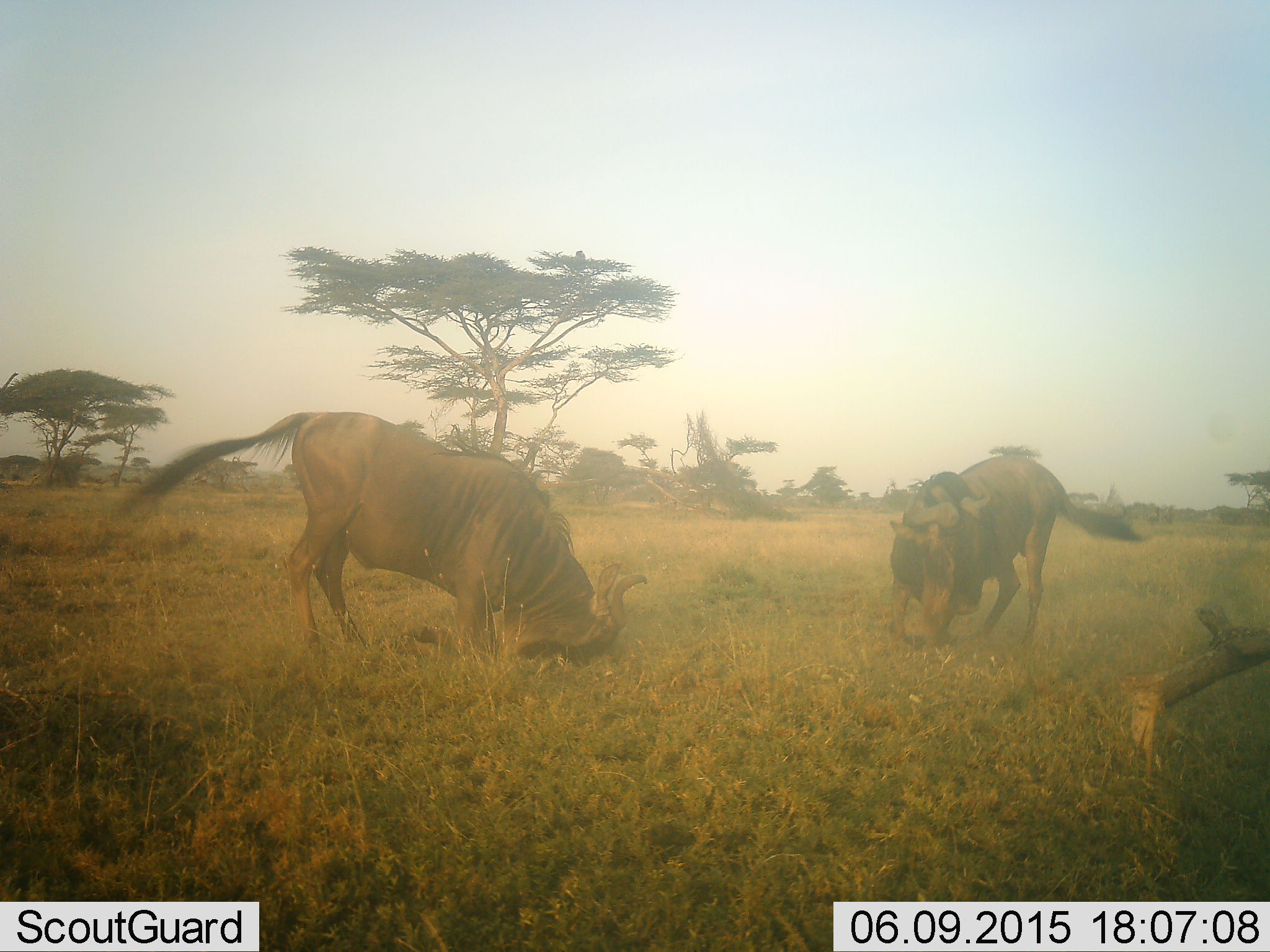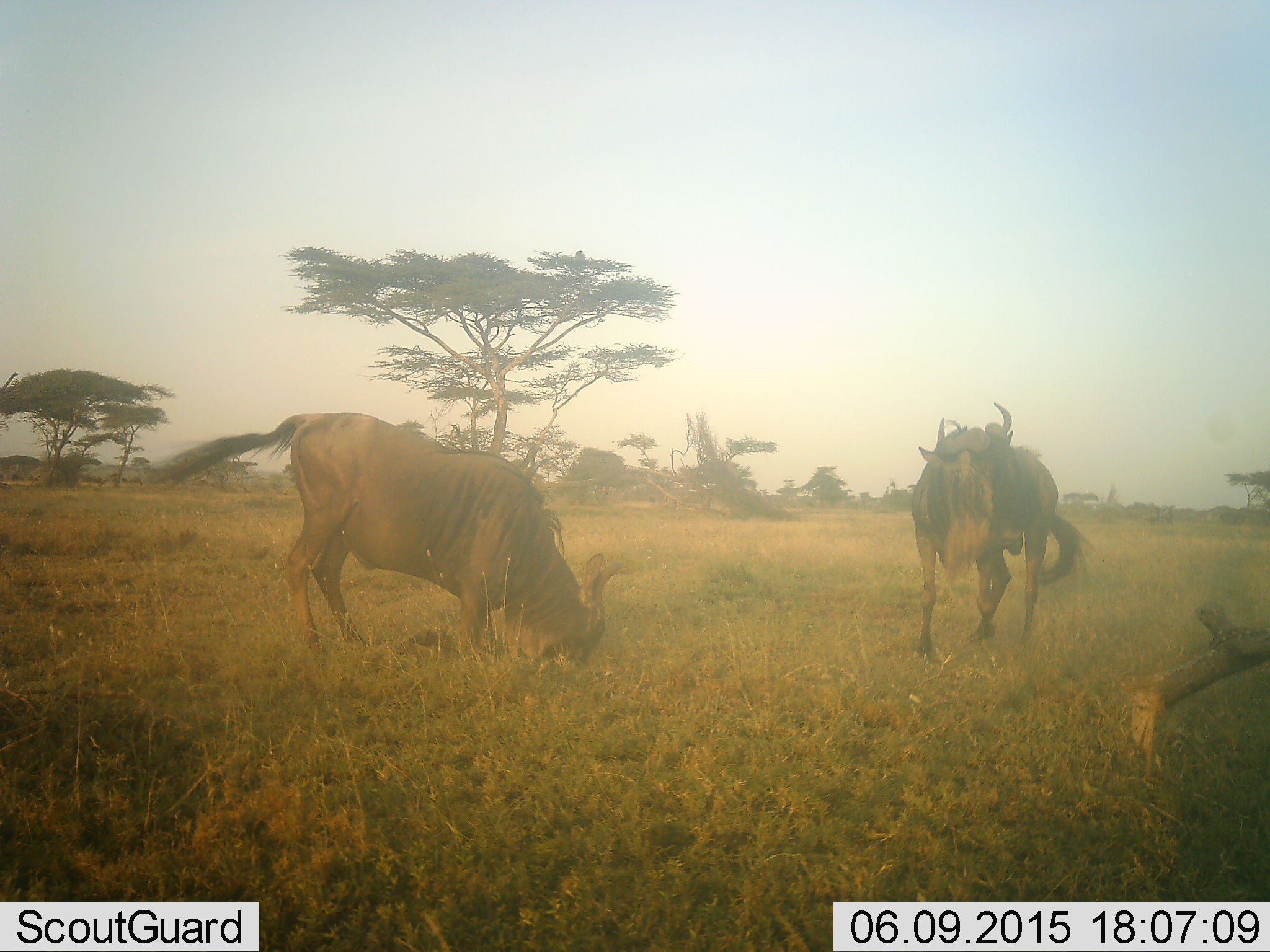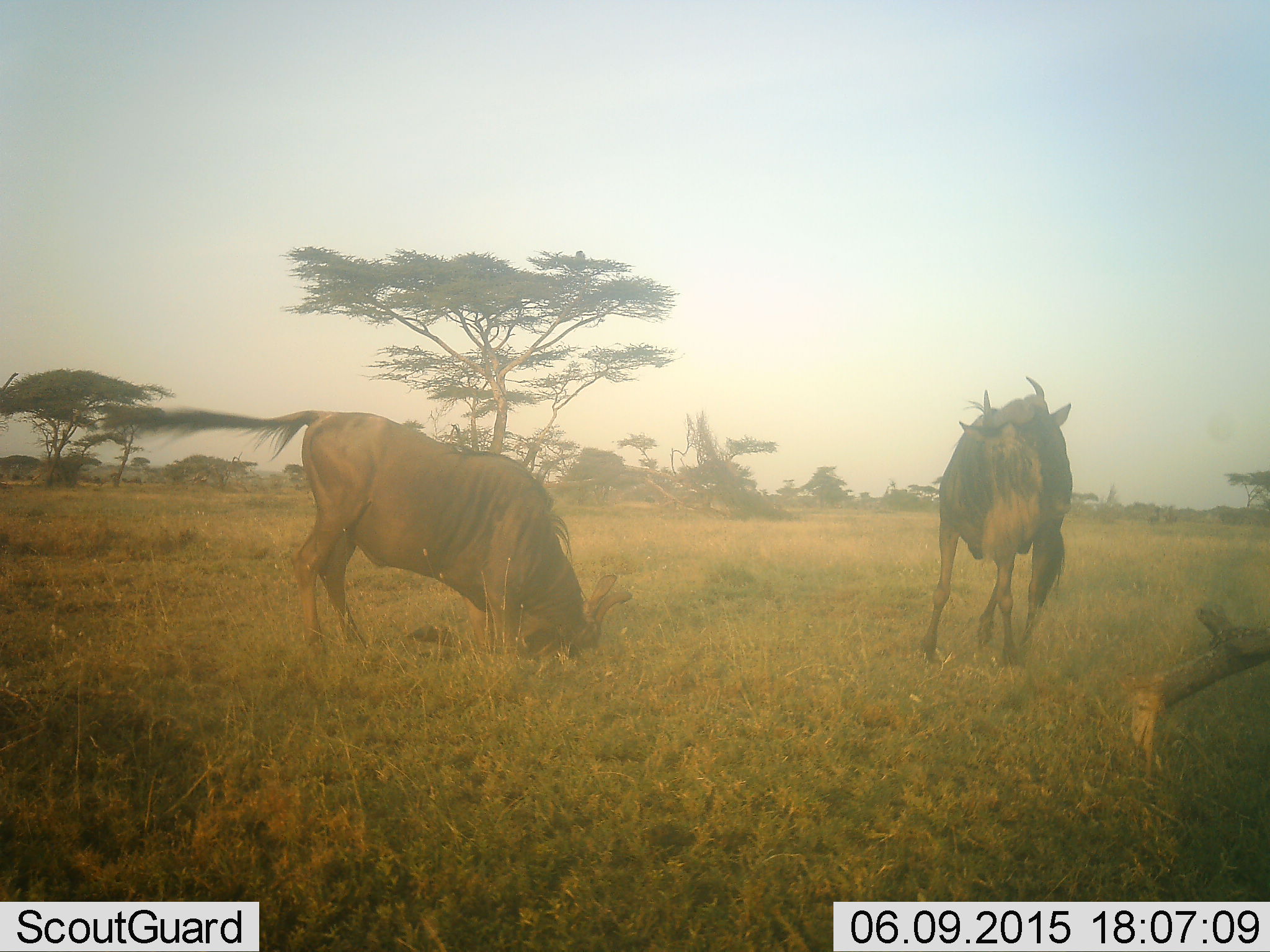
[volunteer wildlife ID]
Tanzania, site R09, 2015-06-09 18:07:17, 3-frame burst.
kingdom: Animalia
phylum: Chordata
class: Mammalia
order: Artiodactyla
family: Bovidae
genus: Connochaetes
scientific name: Connochaetes taurinus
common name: blue wildebeest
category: wildebeest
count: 2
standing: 64%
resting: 0%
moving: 36%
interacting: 45%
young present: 0%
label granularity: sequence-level